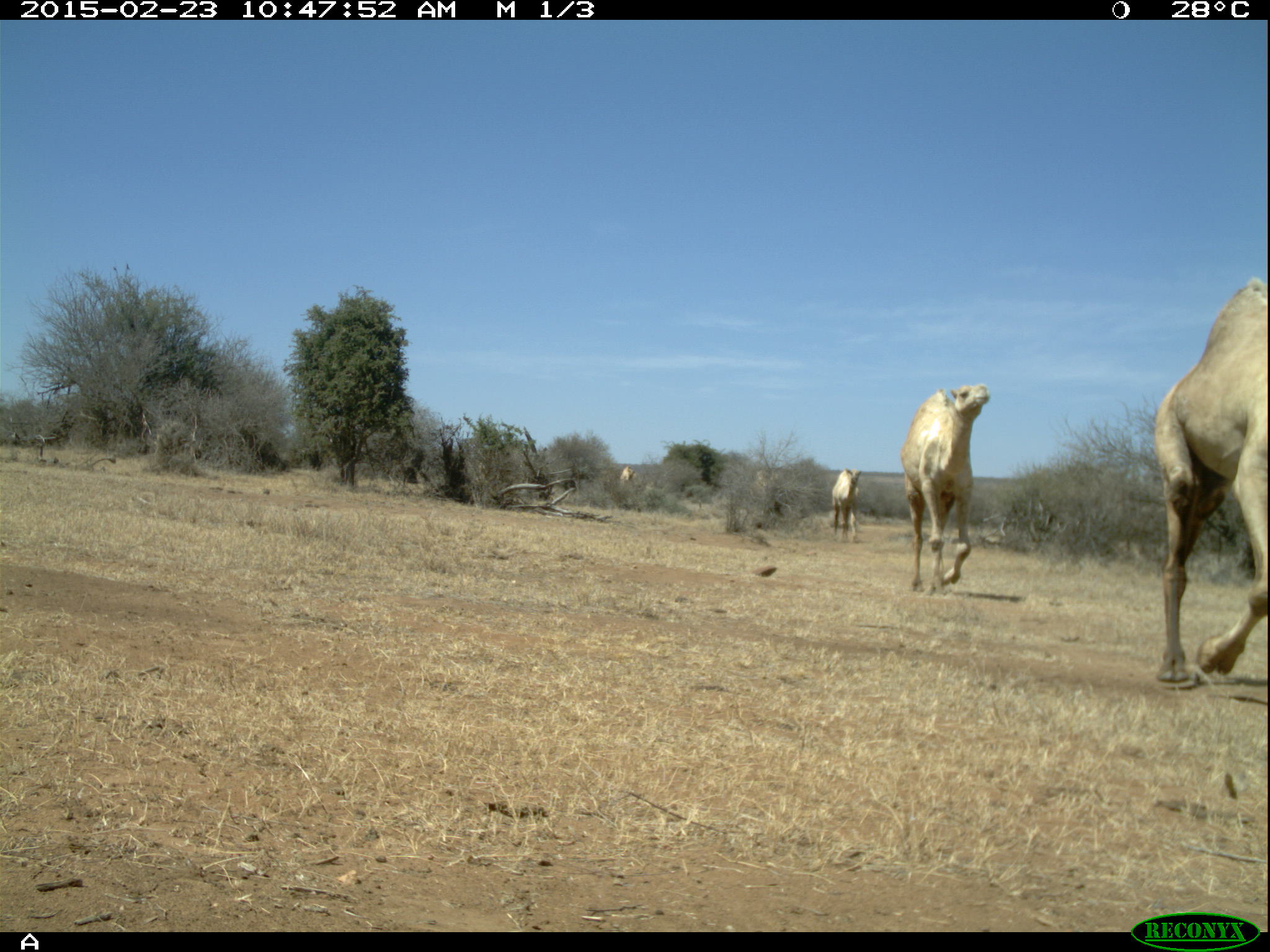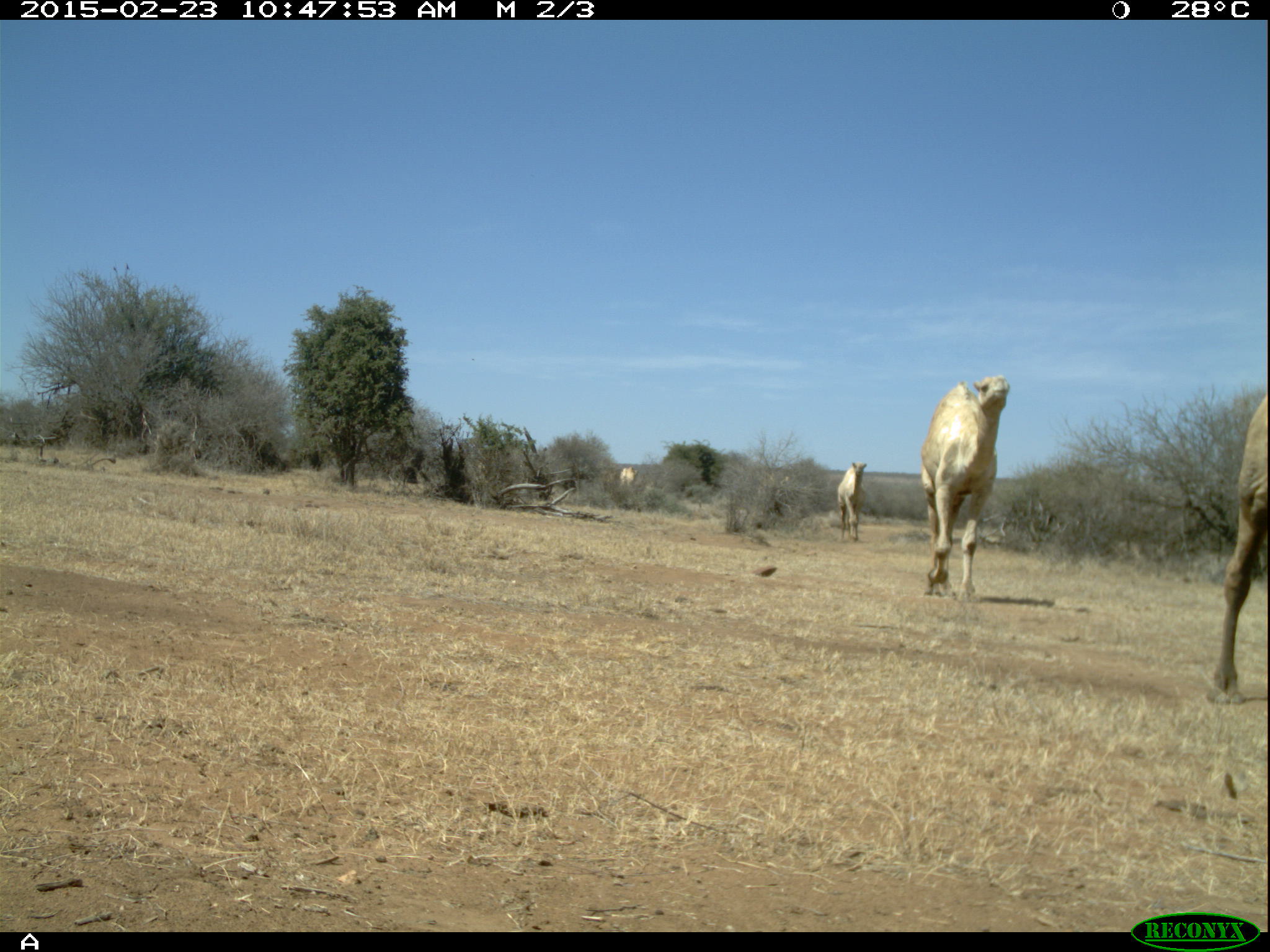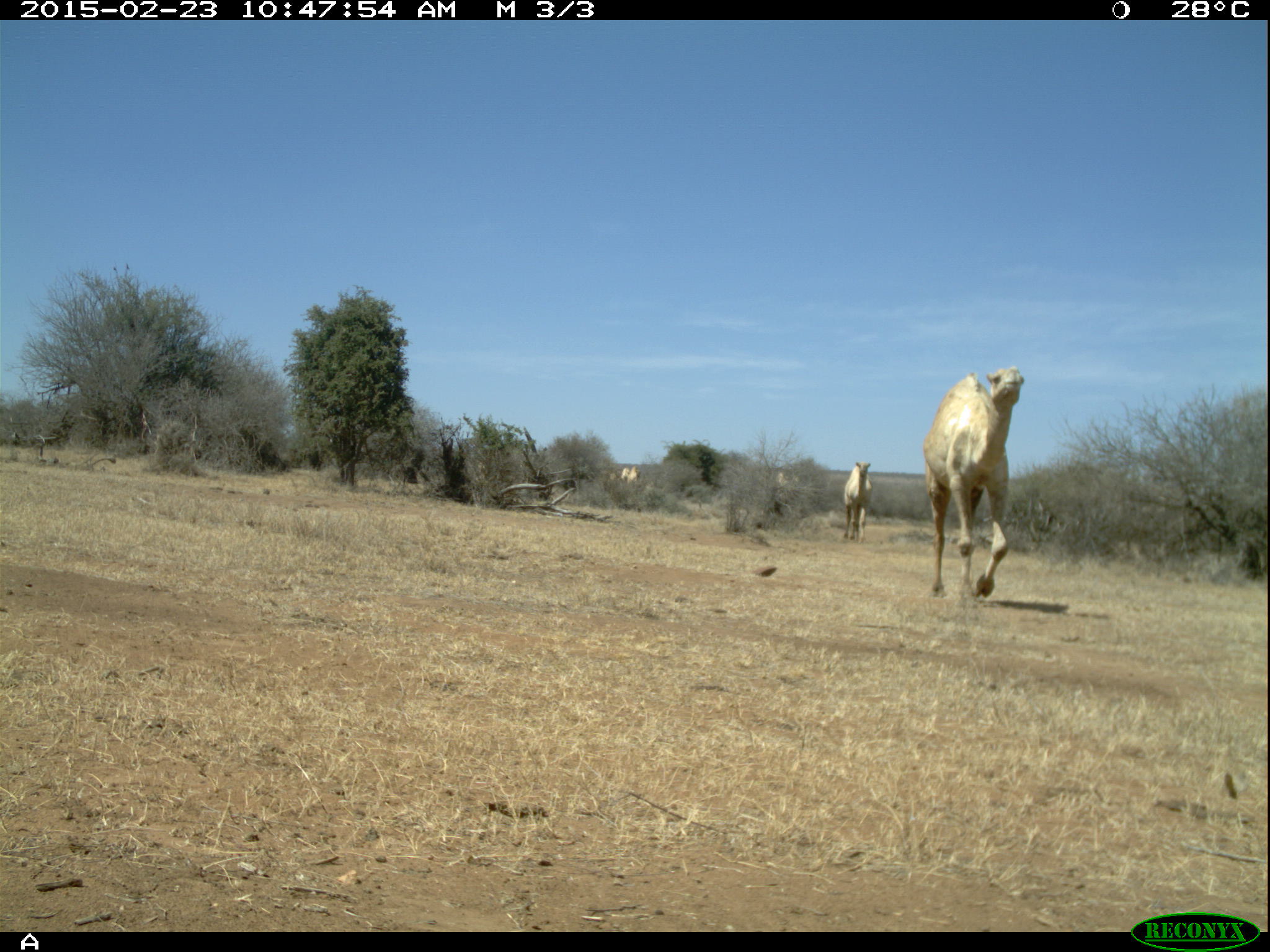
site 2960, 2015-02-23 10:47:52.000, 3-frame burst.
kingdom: Animalia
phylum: Chordata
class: Mammalia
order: Artiodactyla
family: Camelidae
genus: Camelus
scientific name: Camelus dromedarius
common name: dromedary camel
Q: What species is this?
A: Camelus dromedarius (dromedary camel).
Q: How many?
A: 5.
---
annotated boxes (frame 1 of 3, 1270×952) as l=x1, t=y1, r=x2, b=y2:
camelus dromedarius: l=1156, t=279, r=1266, b=692; l=900, t=383, r=987, b=597; l=831, t=466, r=861, b=541; l=752, t=470, r=782, b=496; l=619, t=467, r=635, b=481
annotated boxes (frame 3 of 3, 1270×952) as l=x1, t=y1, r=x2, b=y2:
camelus dromedarius: l=924, t=364, r=1033, b=601; l=844, t=461, r=871, b=542; l=776, t=472, r=799, b=497; l=626, t=466, r=641, b=481; l=619, t=468, r=630, b=481; l=608, t=472, r=617, b=480